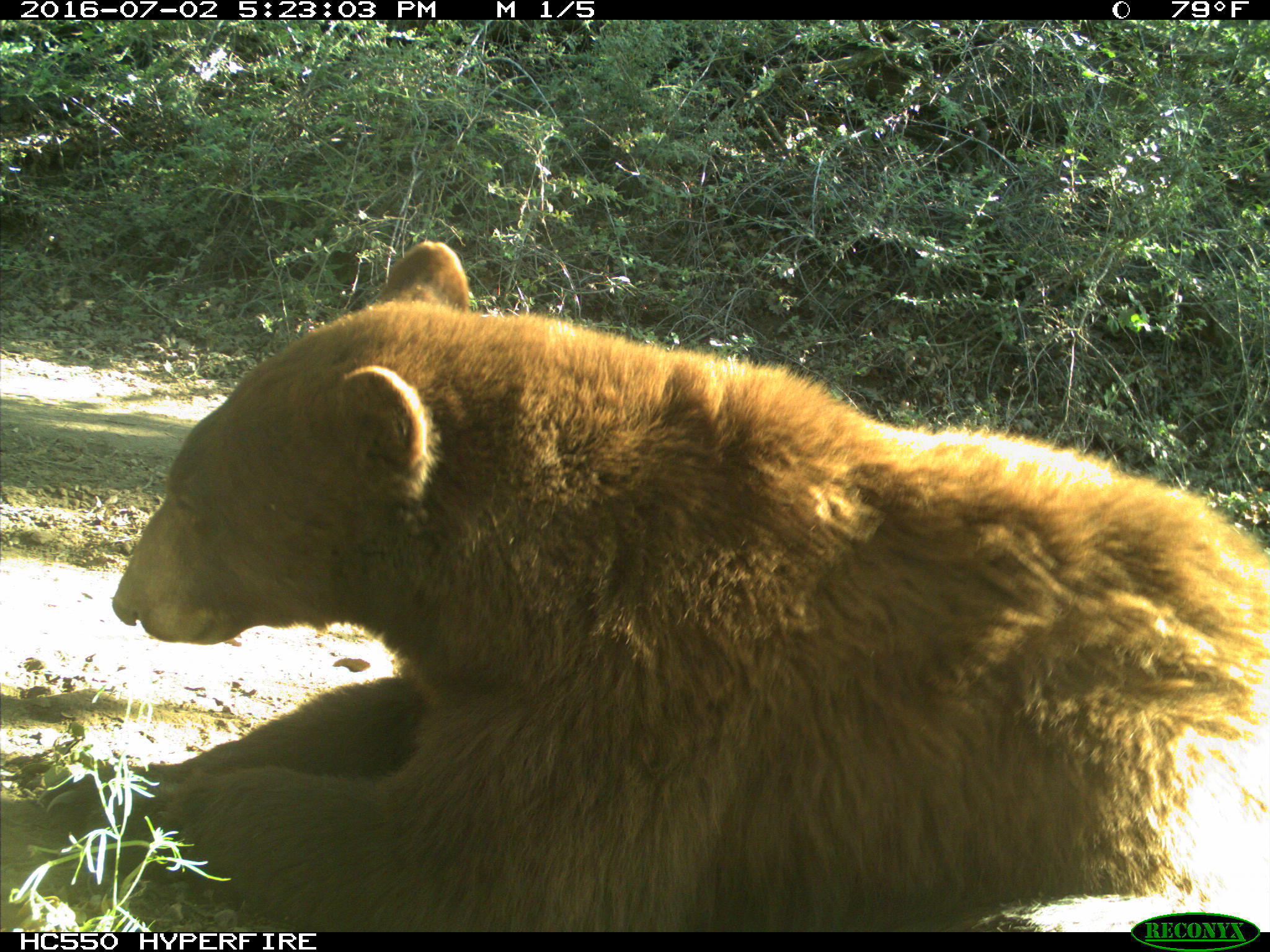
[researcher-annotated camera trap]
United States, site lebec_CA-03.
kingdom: Animalia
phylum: Chordata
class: Mammalia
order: Carnivora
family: Ursidae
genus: Ursus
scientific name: Ursus americanus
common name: american black bear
Ursus americanus (american black bear).